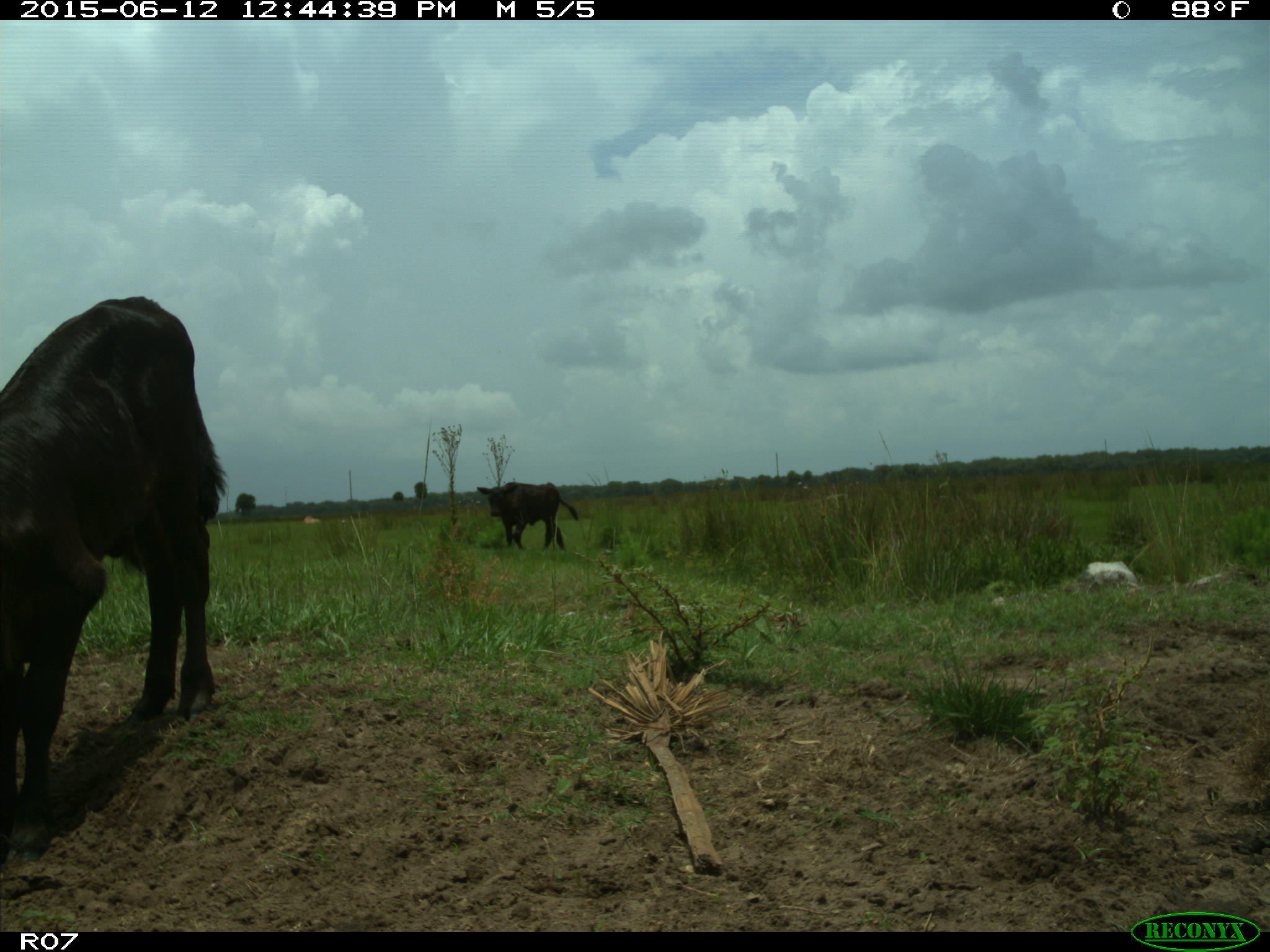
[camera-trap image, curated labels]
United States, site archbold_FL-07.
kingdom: Animalia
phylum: Chordata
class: Mammalia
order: Artiodactyla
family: Bovidae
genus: Bos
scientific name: Bos taurus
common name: domestic cow